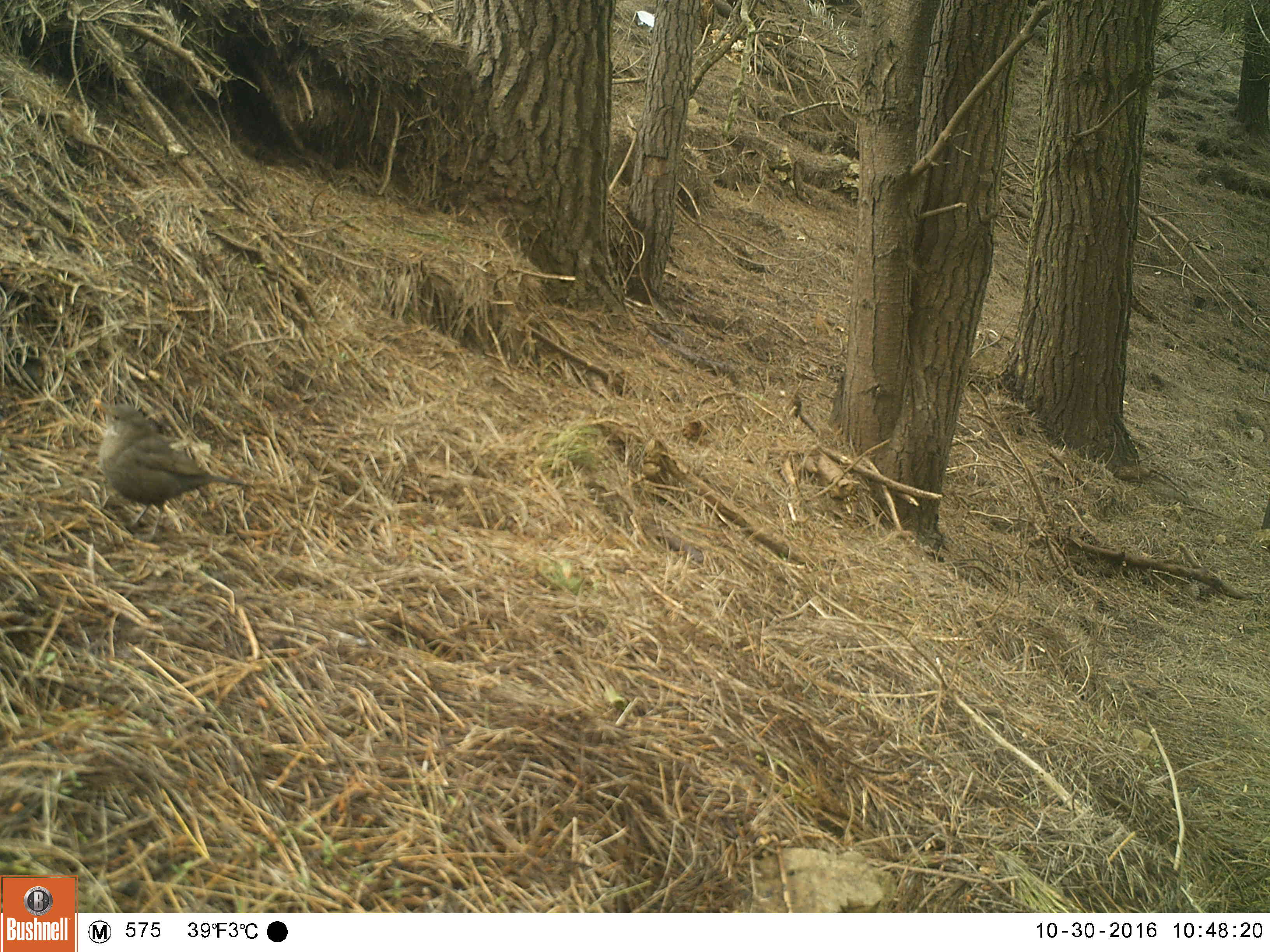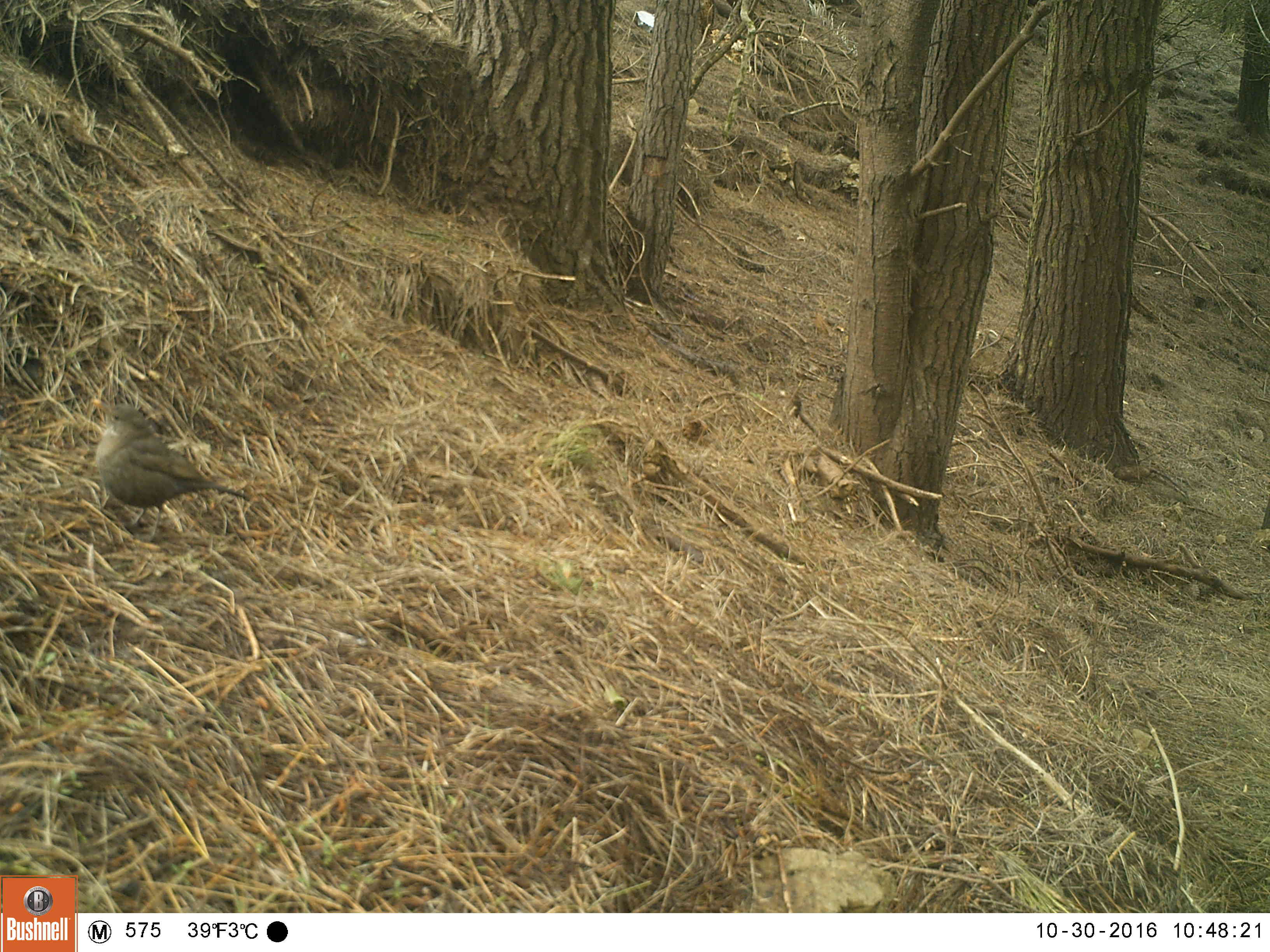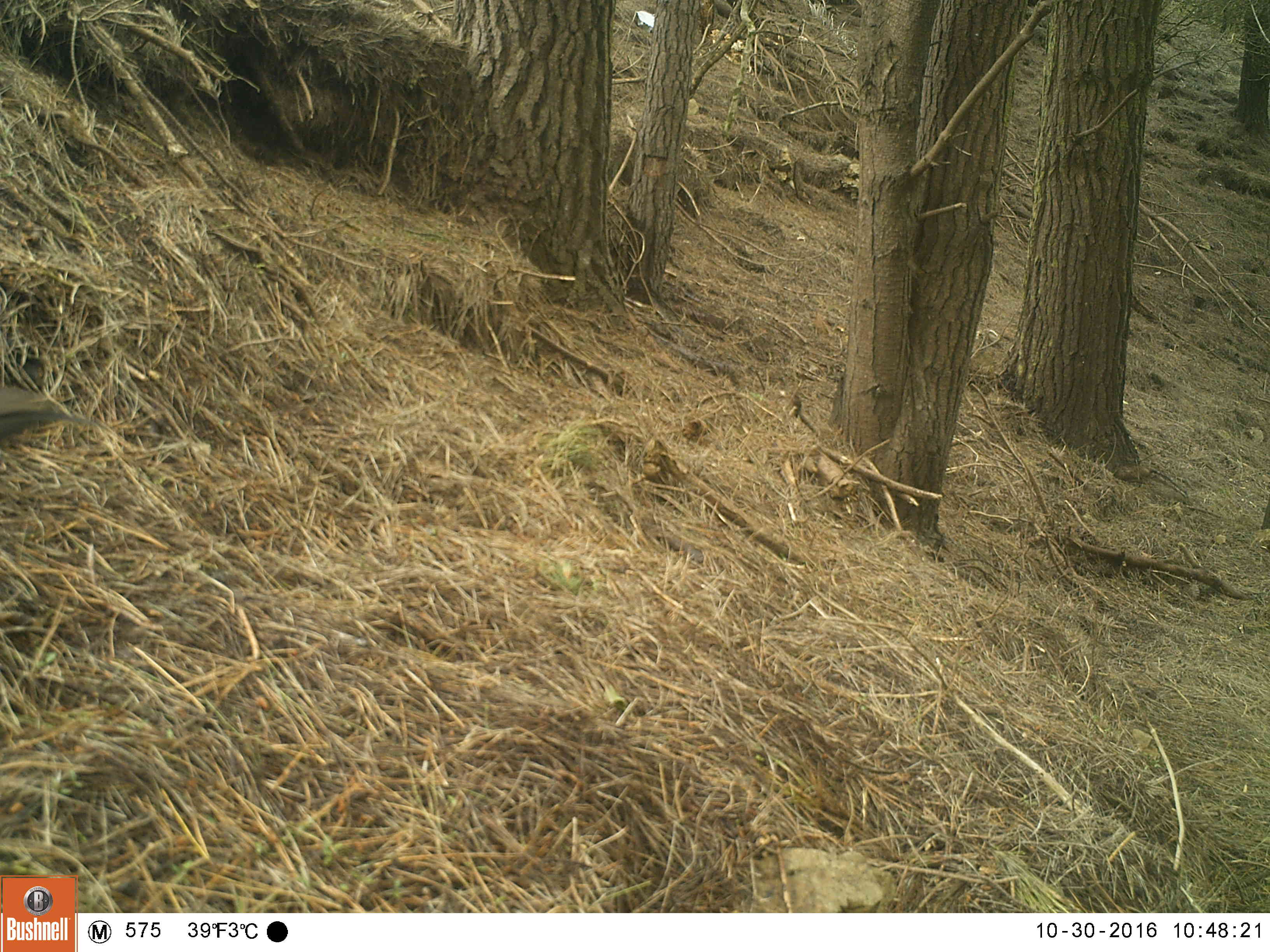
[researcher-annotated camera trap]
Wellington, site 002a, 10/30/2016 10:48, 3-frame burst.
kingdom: Animalia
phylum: Chordata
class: Aves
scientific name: Aves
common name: bird